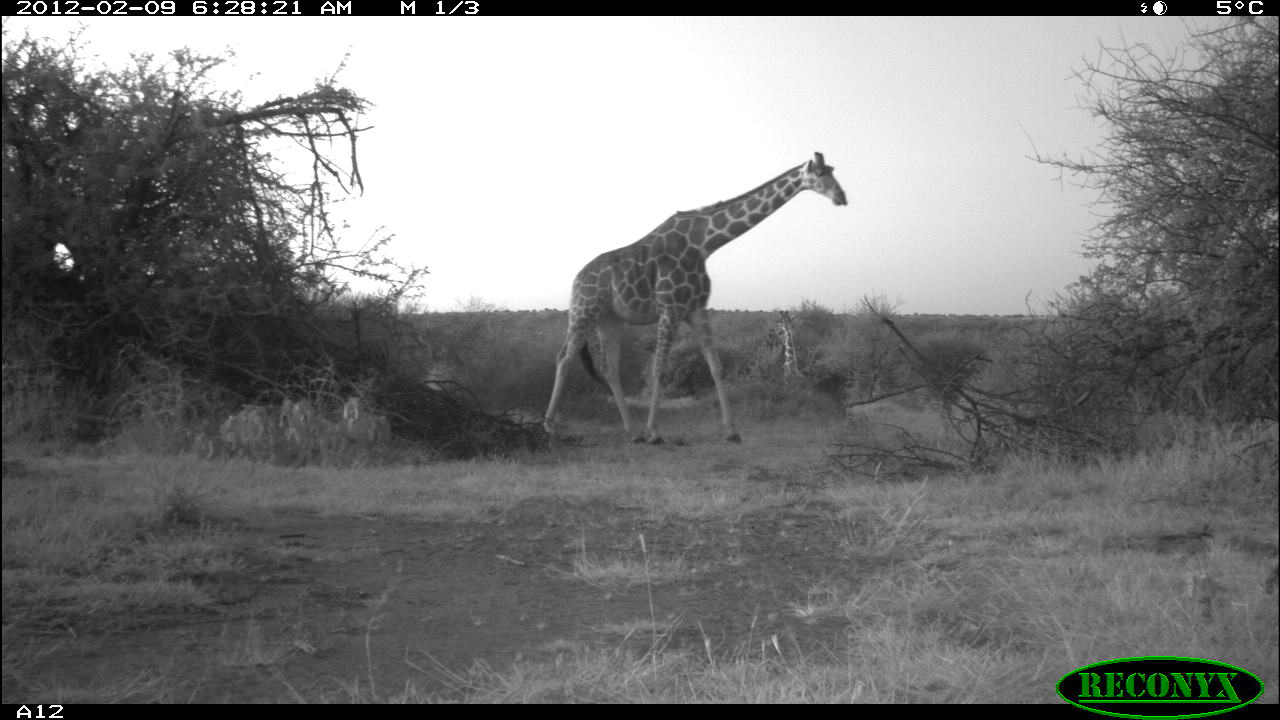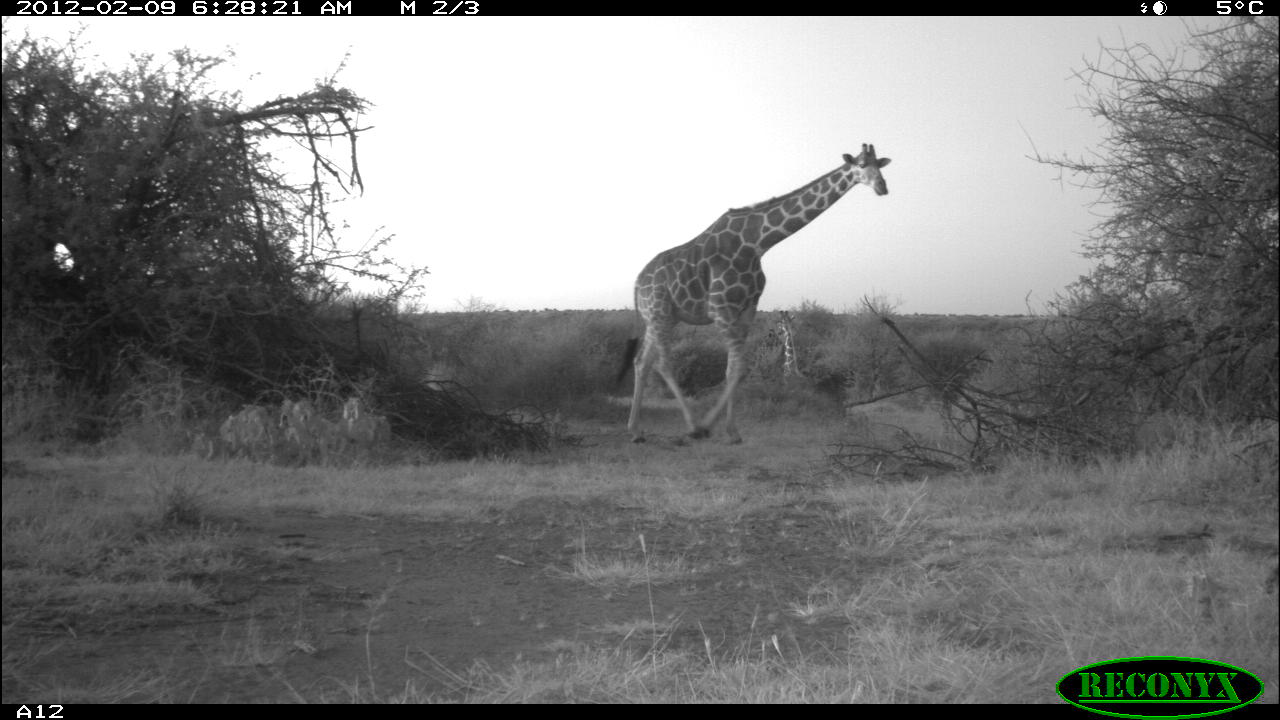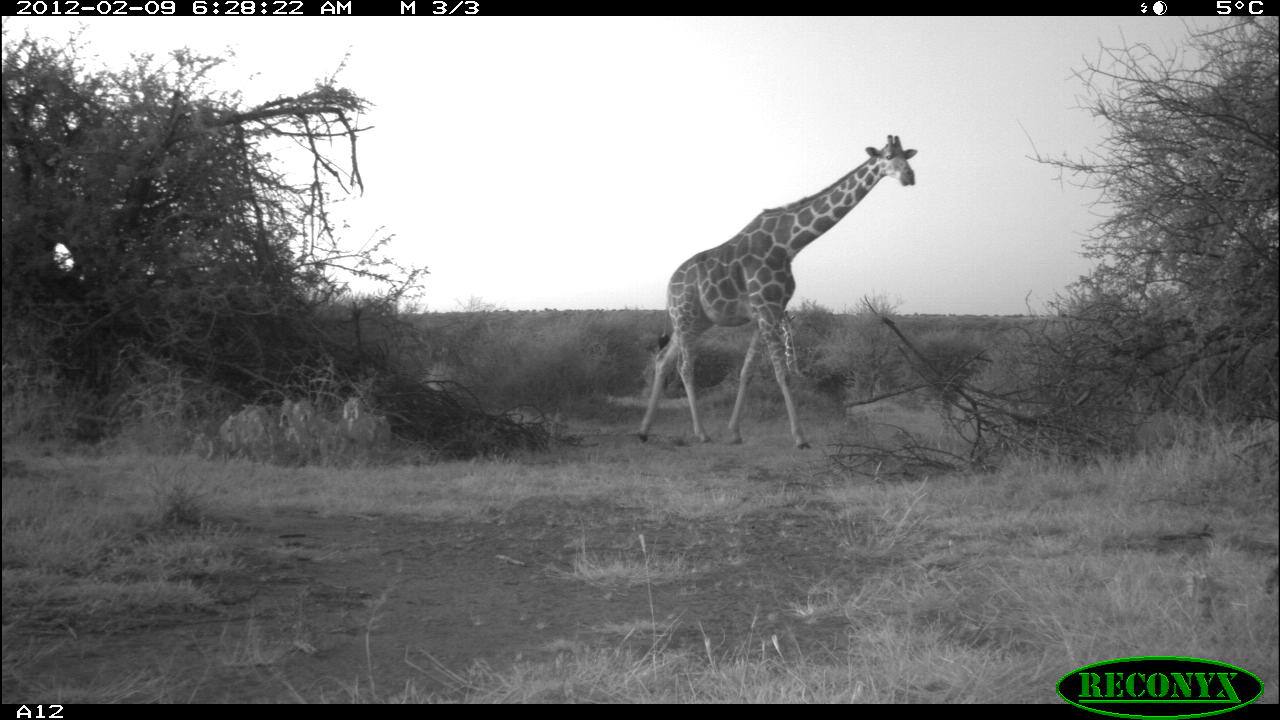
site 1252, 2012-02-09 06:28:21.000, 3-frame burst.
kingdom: Animalia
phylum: Chordata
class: Mammalia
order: Artiodactyla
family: Giraffidae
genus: Giraffa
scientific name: Giraffa camelopardalis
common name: giraffe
Giraffa camelopardalis (giraffe), count 2.